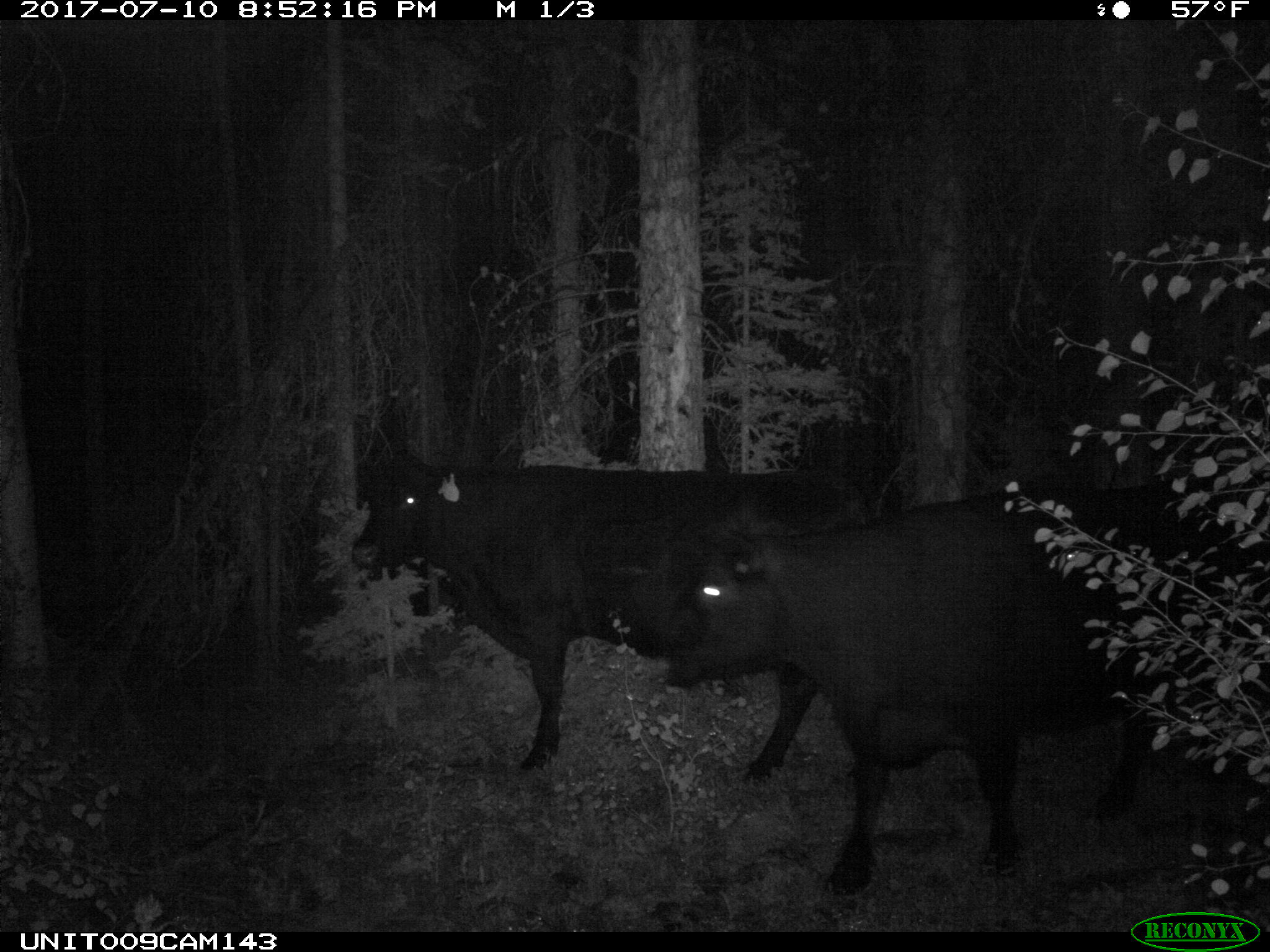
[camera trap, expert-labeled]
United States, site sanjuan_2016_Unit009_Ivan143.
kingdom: Animalia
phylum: Chordata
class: Mammalia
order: Artiodactyla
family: Bovidae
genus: Bos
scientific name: Bos taurus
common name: domestic cow